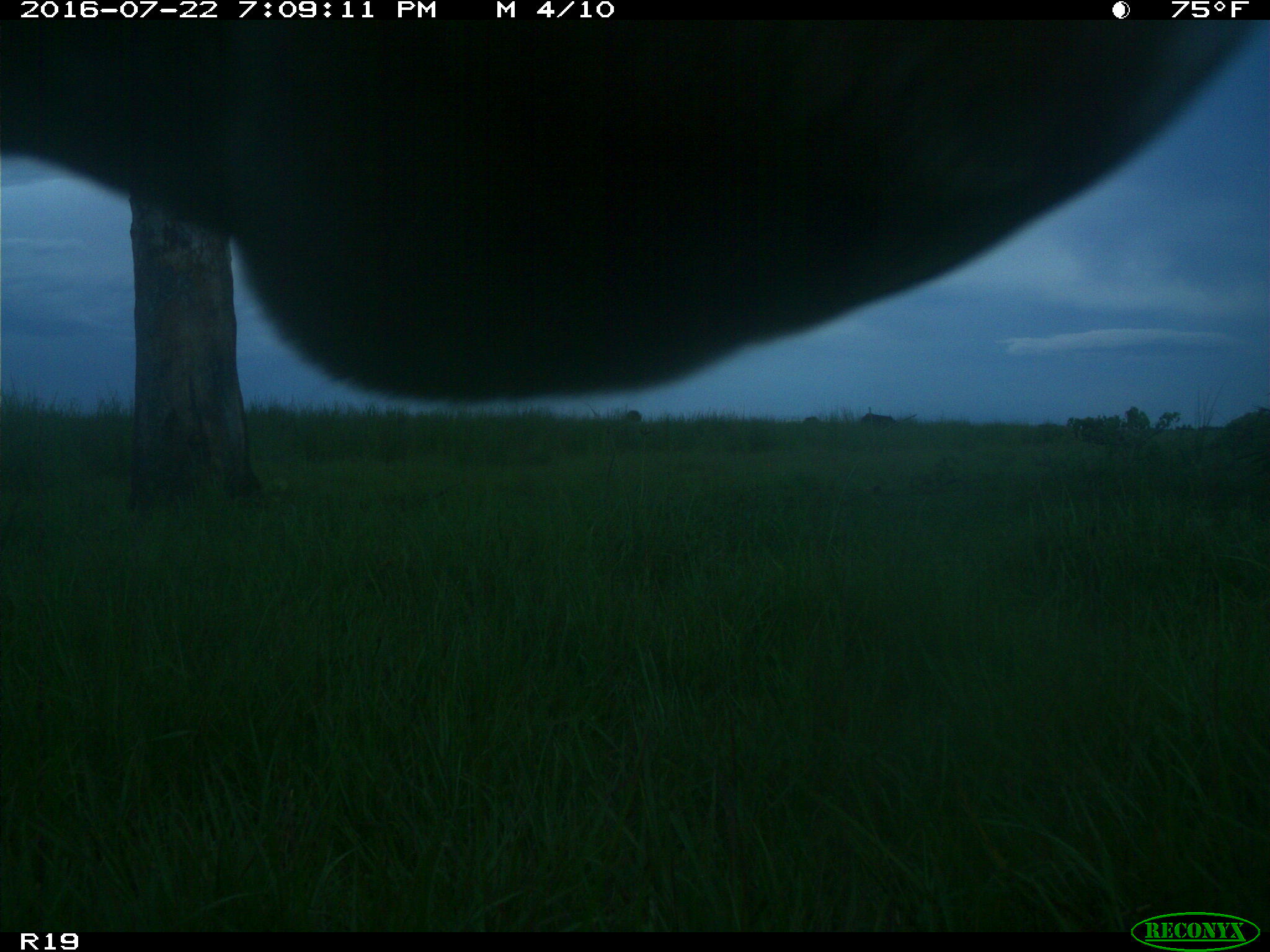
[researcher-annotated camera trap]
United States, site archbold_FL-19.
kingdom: Animalia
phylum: Chordata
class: Mammalia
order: Artiodactyla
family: Bovidae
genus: Bos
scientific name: Bos taurus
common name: domestic cow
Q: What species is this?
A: Bos taurus (domestic cow).